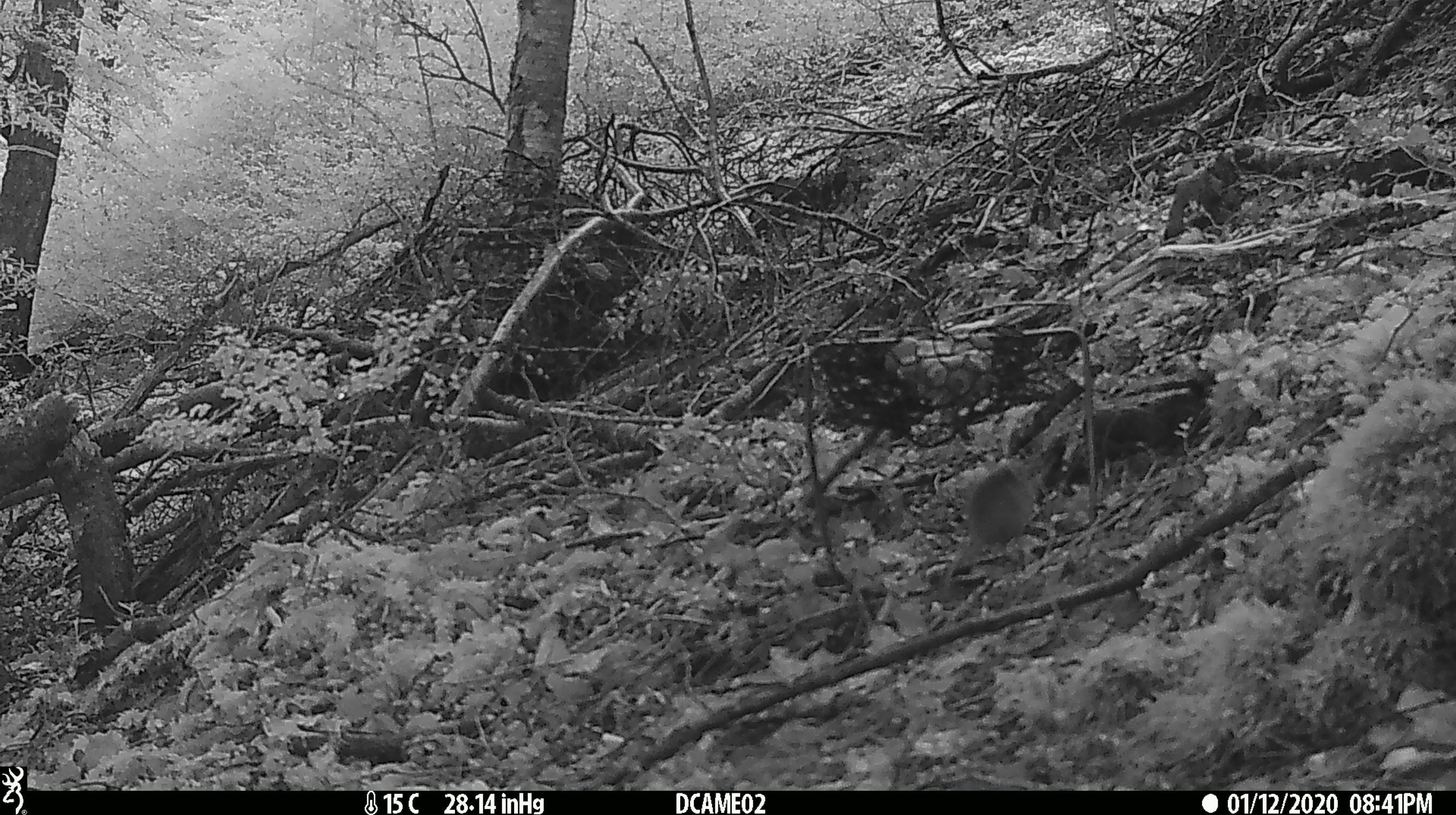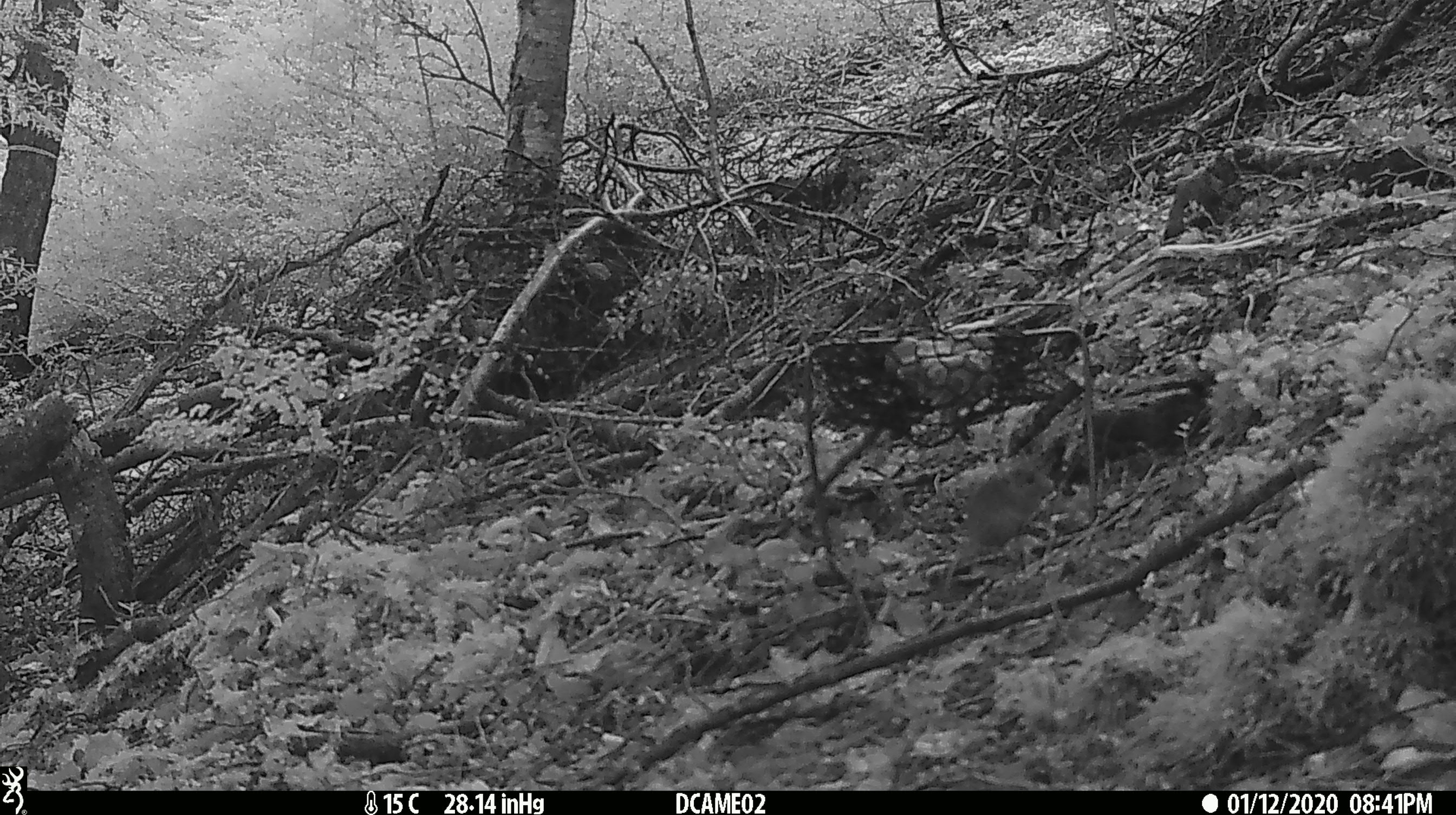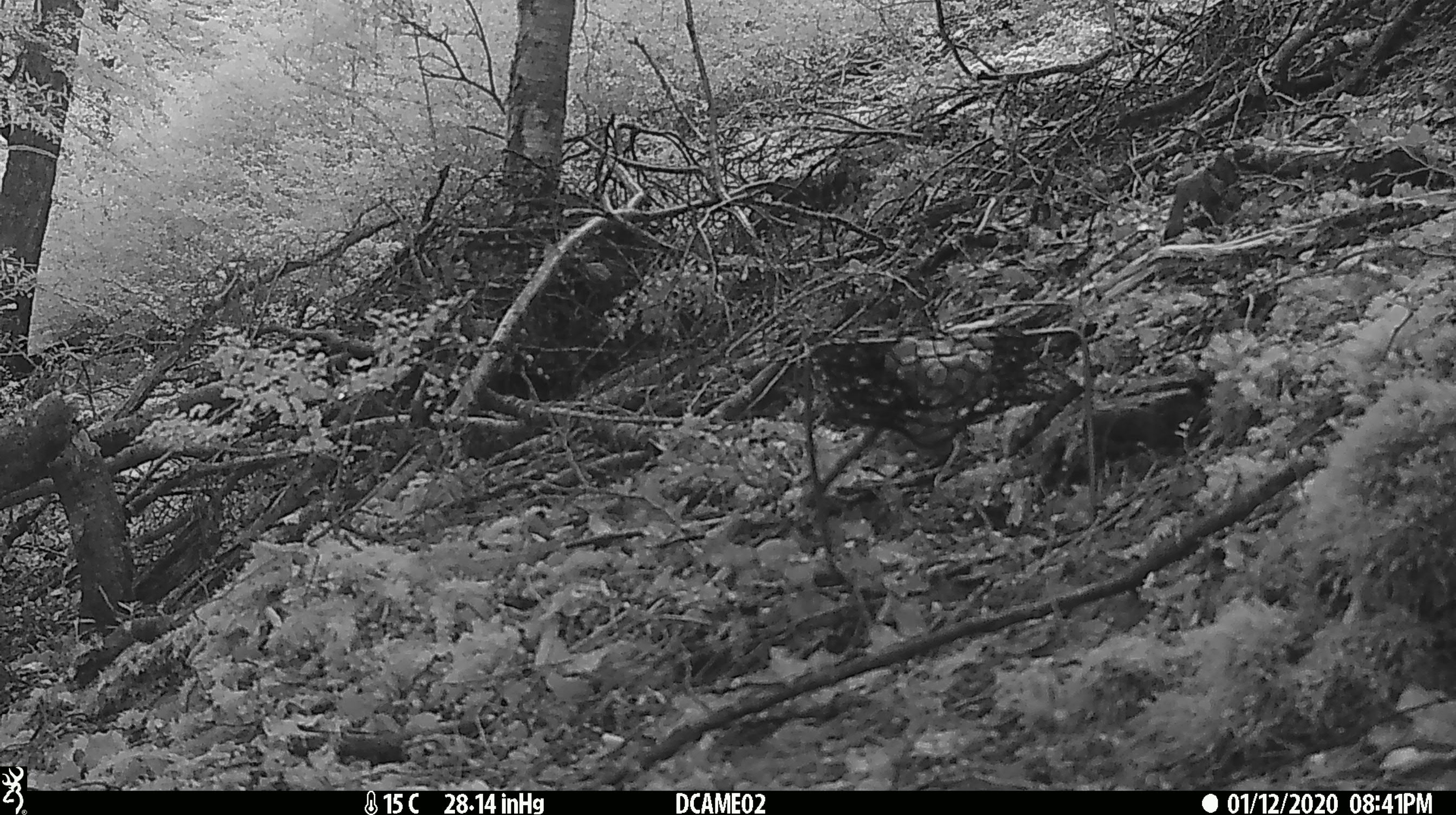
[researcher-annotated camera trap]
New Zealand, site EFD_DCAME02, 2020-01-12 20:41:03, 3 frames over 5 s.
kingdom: Animalia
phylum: Chordata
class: Mammalia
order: Rodentia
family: Muridae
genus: Mus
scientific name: Mus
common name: mouse